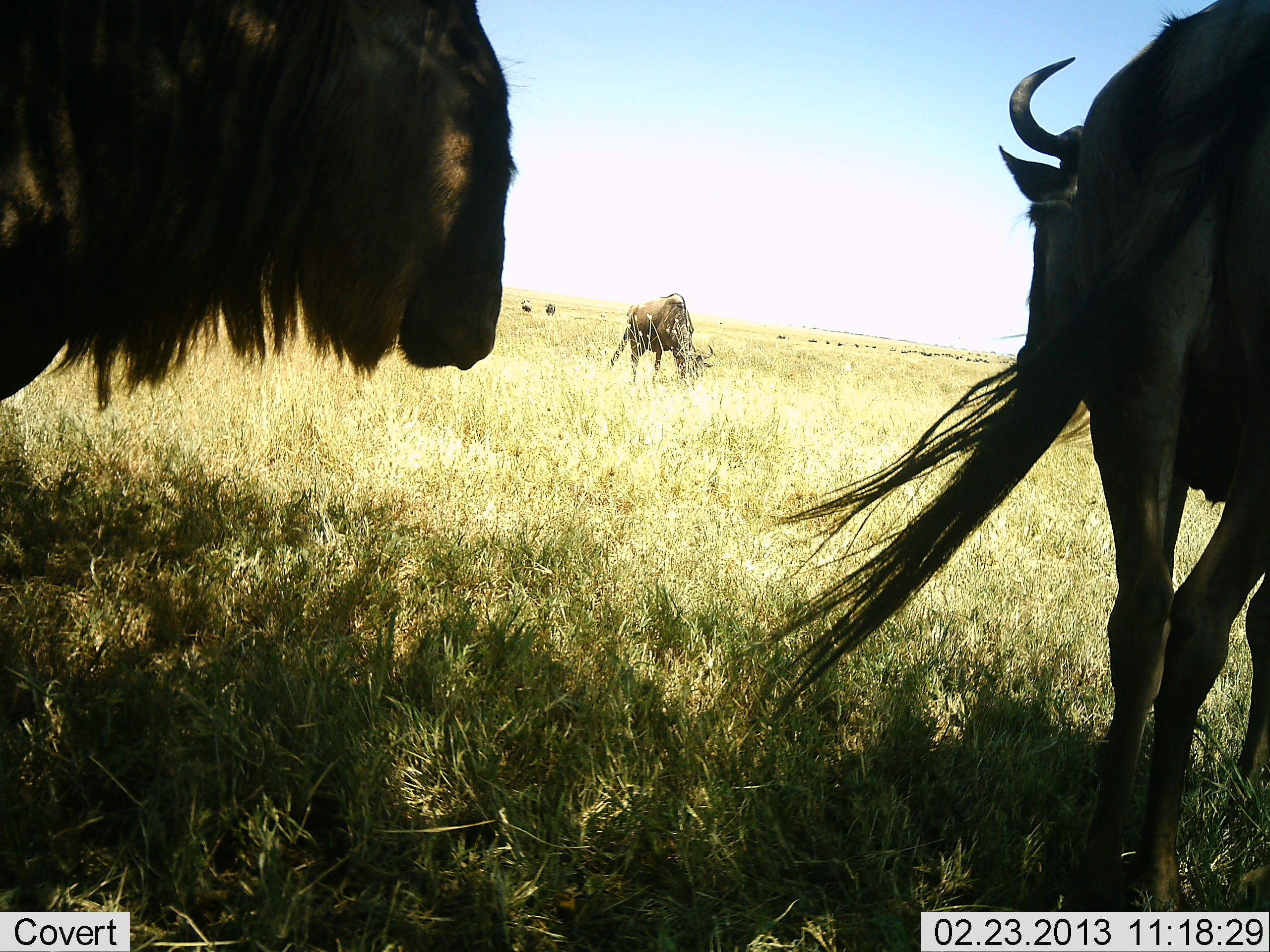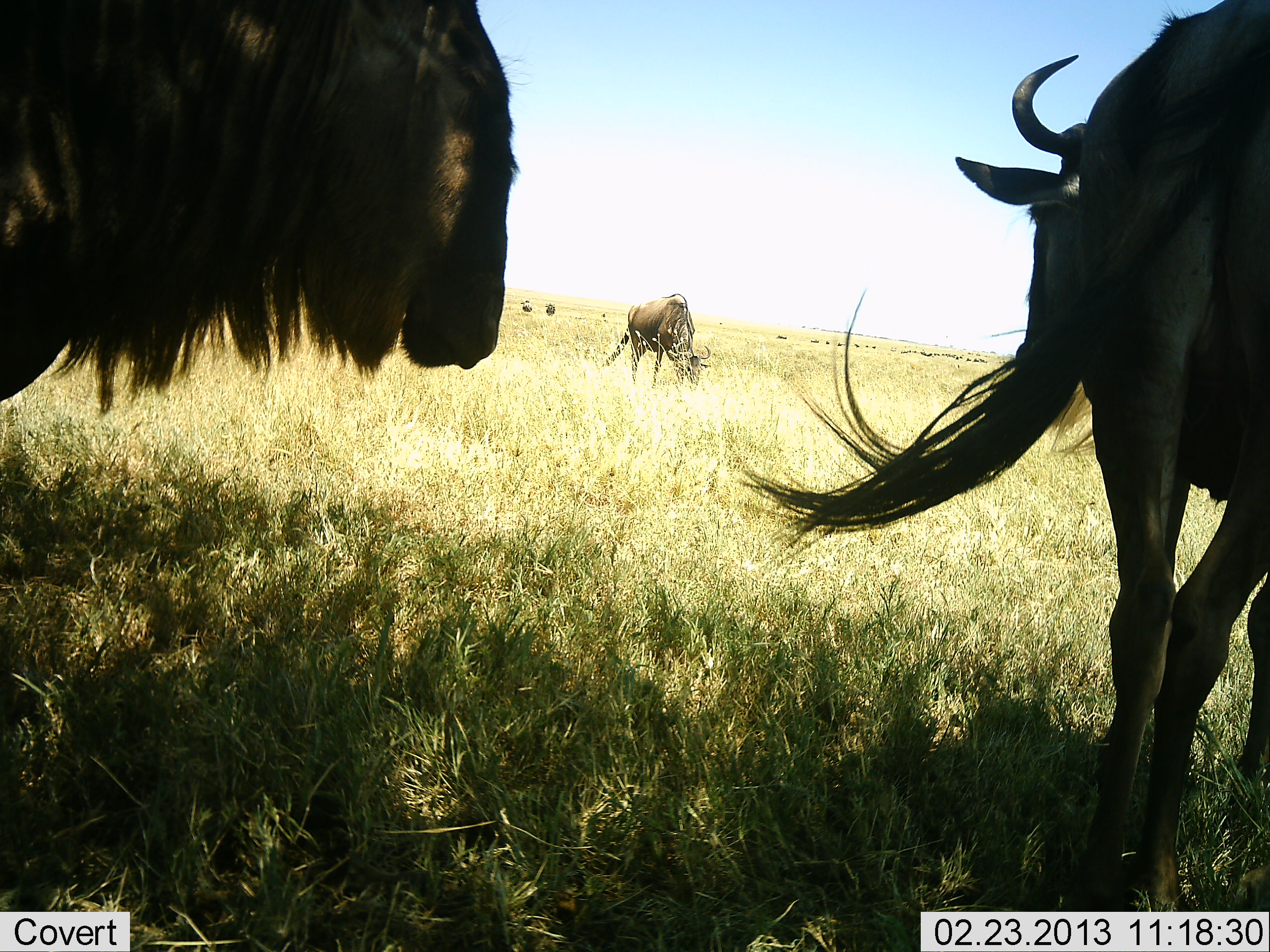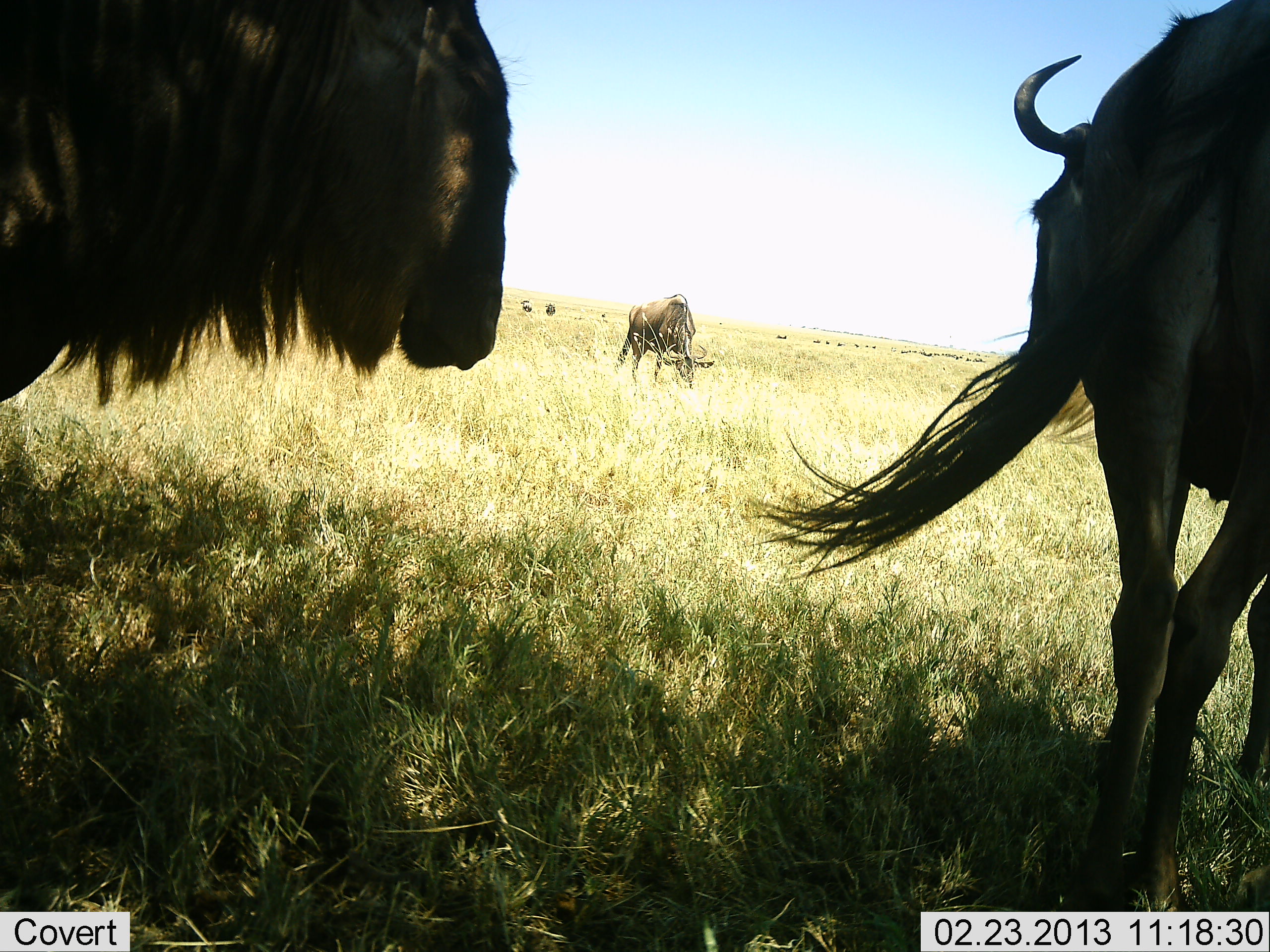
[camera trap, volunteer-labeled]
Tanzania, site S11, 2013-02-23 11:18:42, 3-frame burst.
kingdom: Animalia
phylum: Chordata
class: Mammalia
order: Artiodactyla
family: Bovidae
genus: Connochaetes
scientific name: Connochaetes taurinus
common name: blue wildebeest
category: wildebeest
Wildebeest (blue wildebeest) (Connochaetes taurinus), count 3. Behavior (volunteer vote fractions): standing 90%, resting 3%, moving 10%, interacting 0%. Young present (vote fraction): 0%. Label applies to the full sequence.